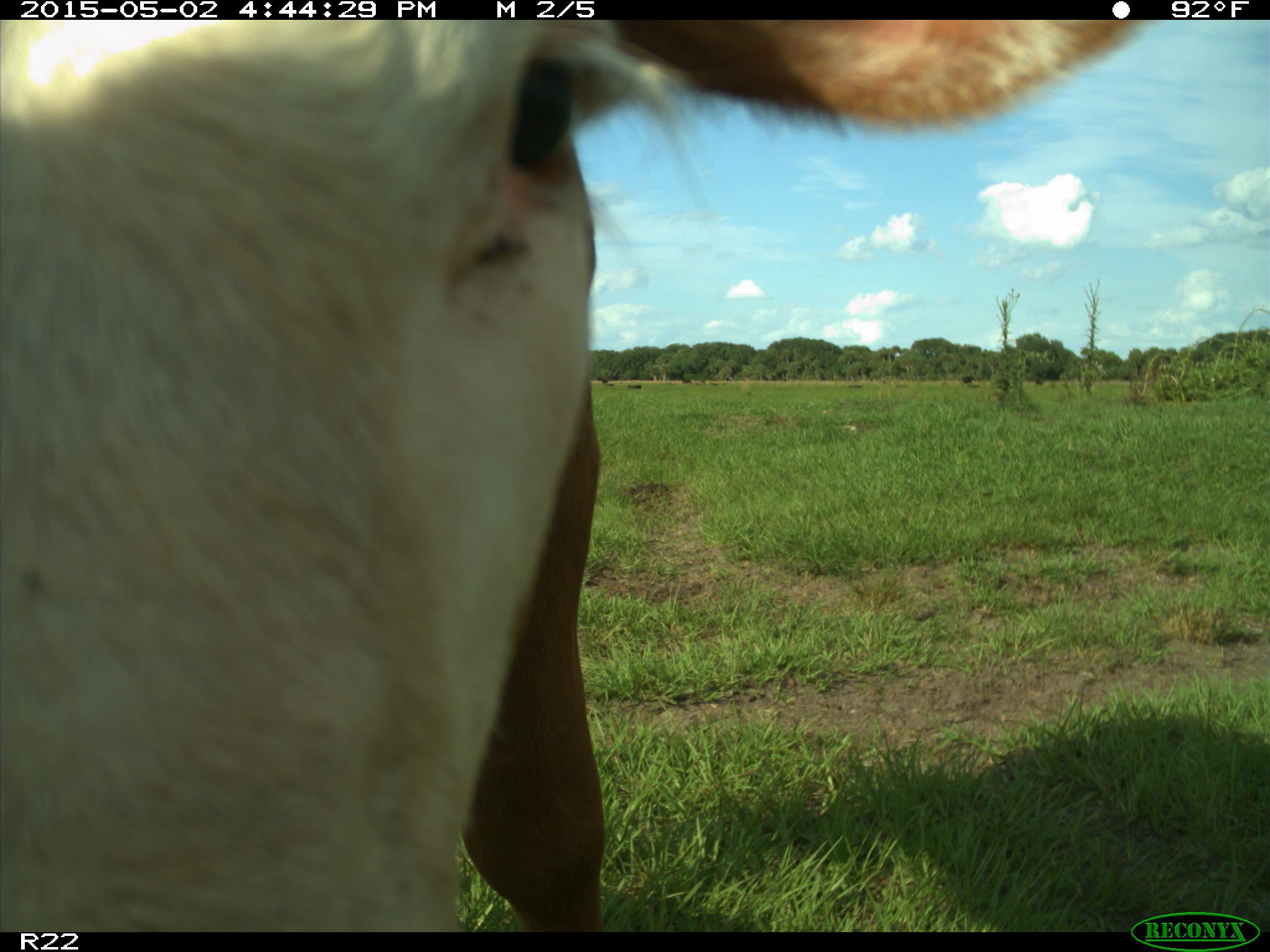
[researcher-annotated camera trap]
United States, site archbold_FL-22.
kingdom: Animalia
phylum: Chordata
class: Mammalia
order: Artiodactyla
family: Bovidae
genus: Bos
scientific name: Bos taurus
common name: domestic cow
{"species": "Bos taurus (domestic cow)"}